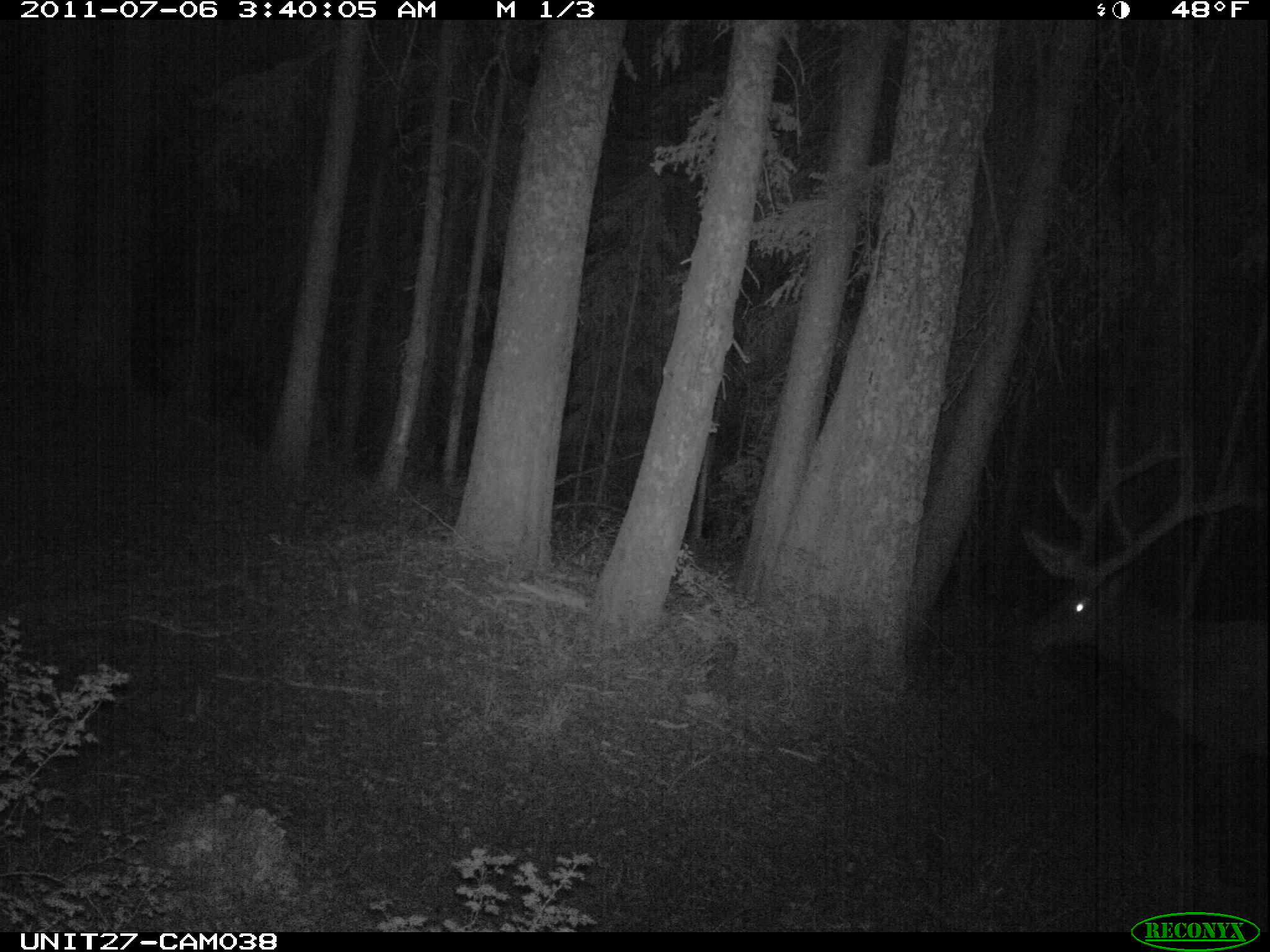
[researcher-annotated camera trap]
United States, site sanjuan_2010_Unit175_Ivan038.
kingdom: Animalia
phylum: Chordata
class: Mammalia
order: Artiodactyla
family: Cervidae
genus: Cervus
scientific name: Cervus elaphus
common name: red deer